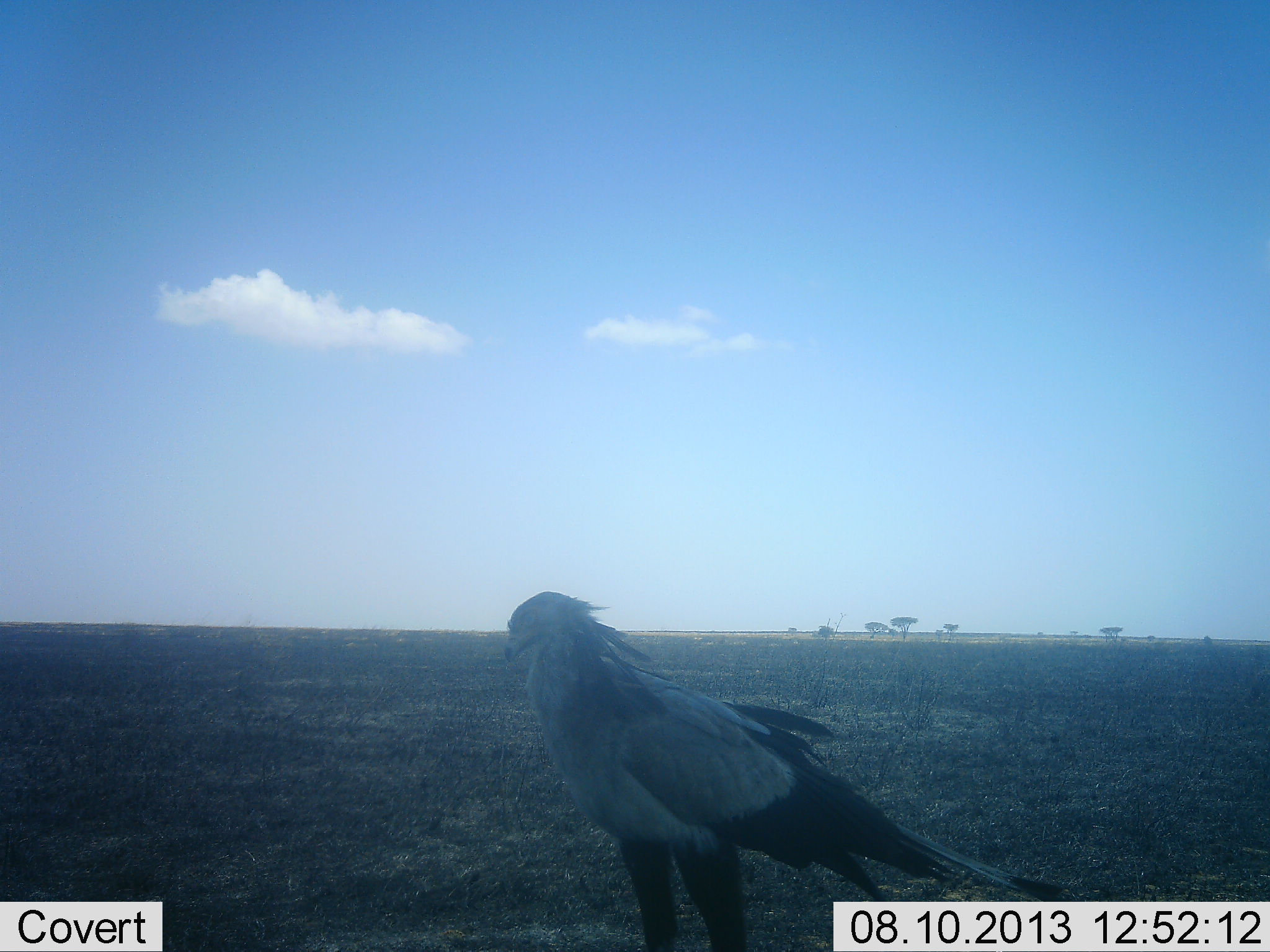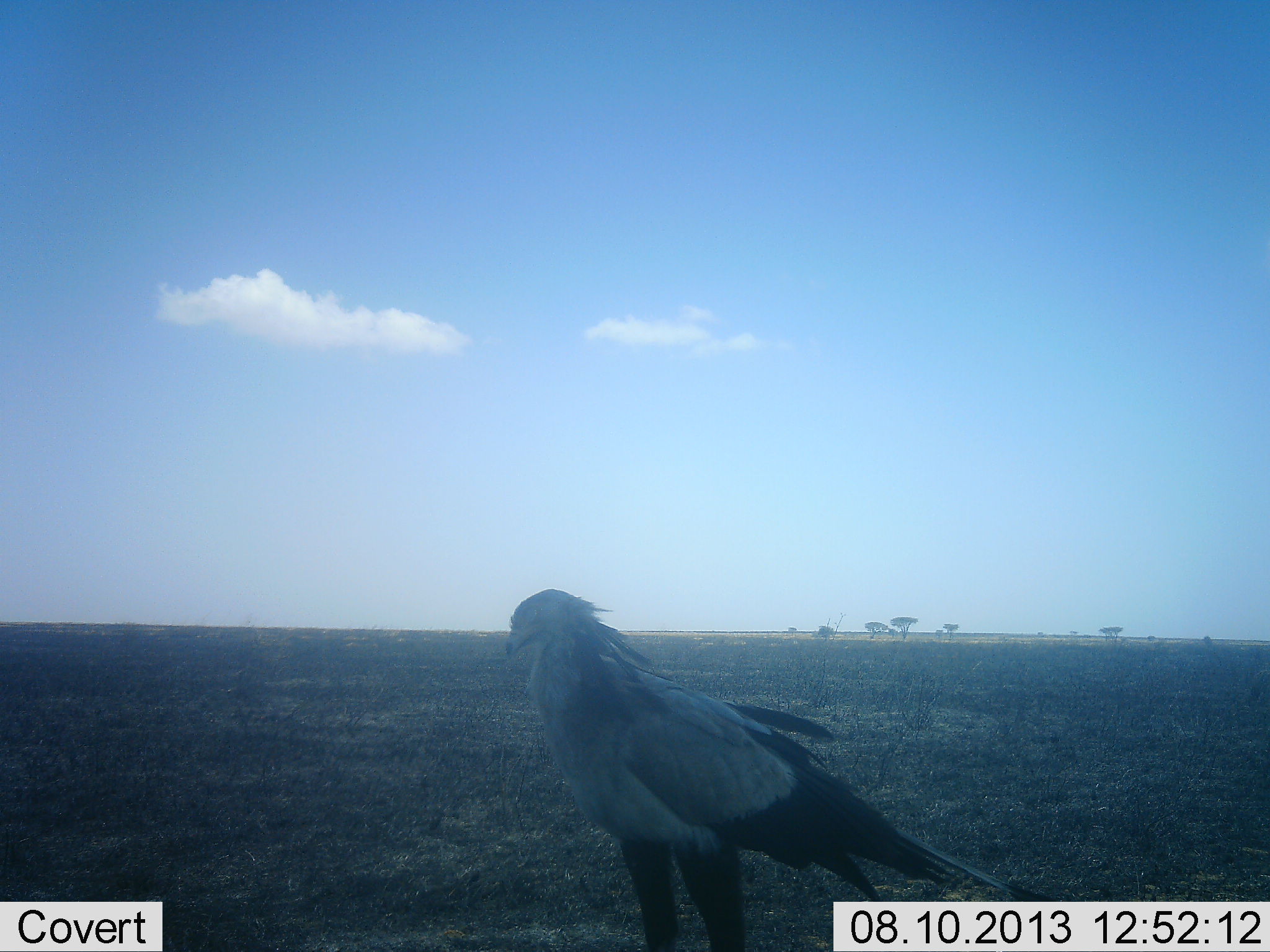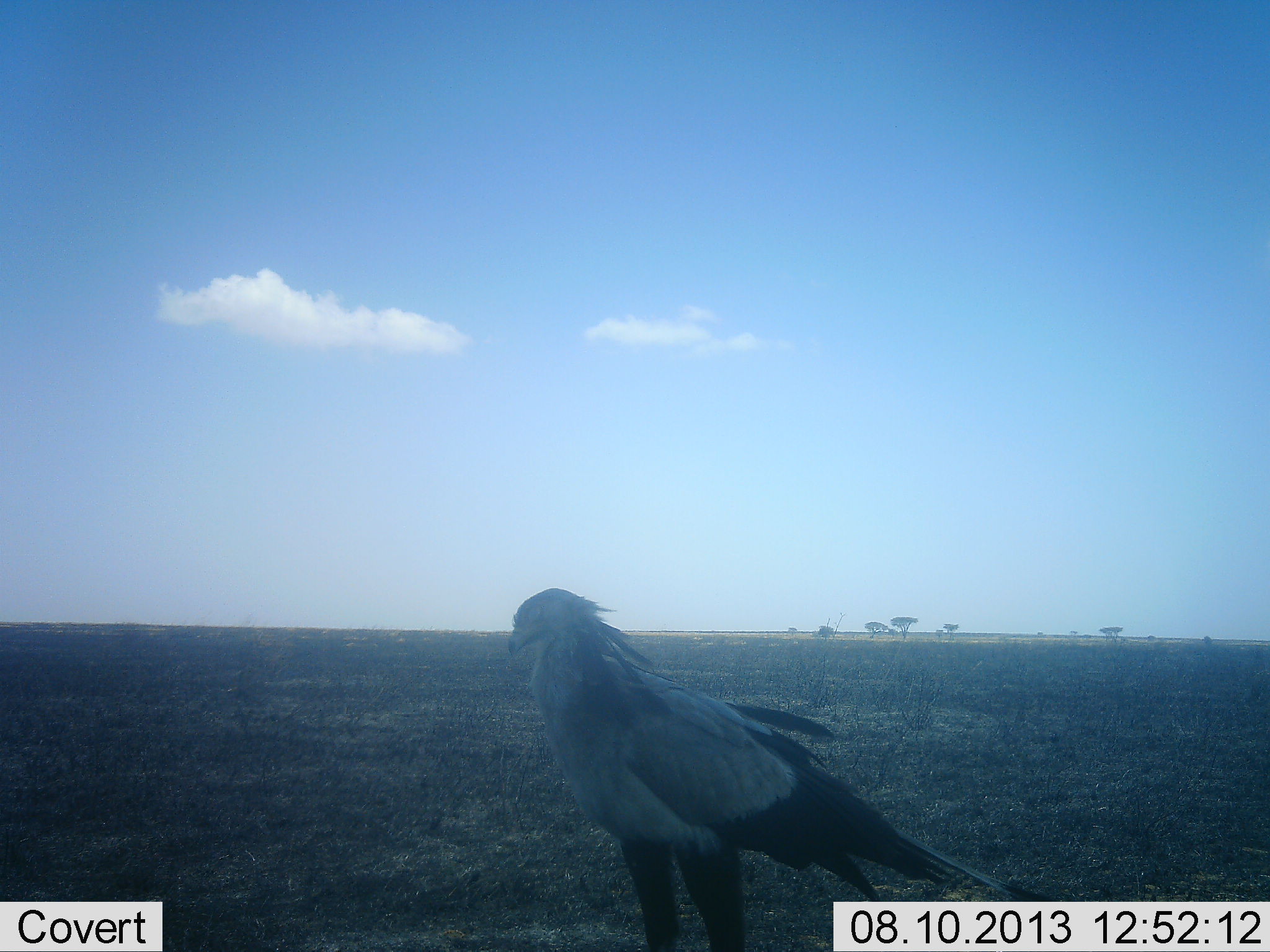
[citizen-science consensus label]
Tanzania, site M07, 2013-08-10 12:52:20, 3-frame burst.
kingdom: Animalia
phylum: Chordata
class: Aves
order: Accipitriformes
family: Sagittariidae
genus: Sagittarius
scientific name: Sagittarius serpentarius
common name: secretary bird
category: secretarybird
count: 1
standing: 90%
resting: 10%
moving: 0%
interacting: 0%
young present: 0%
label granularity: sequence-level